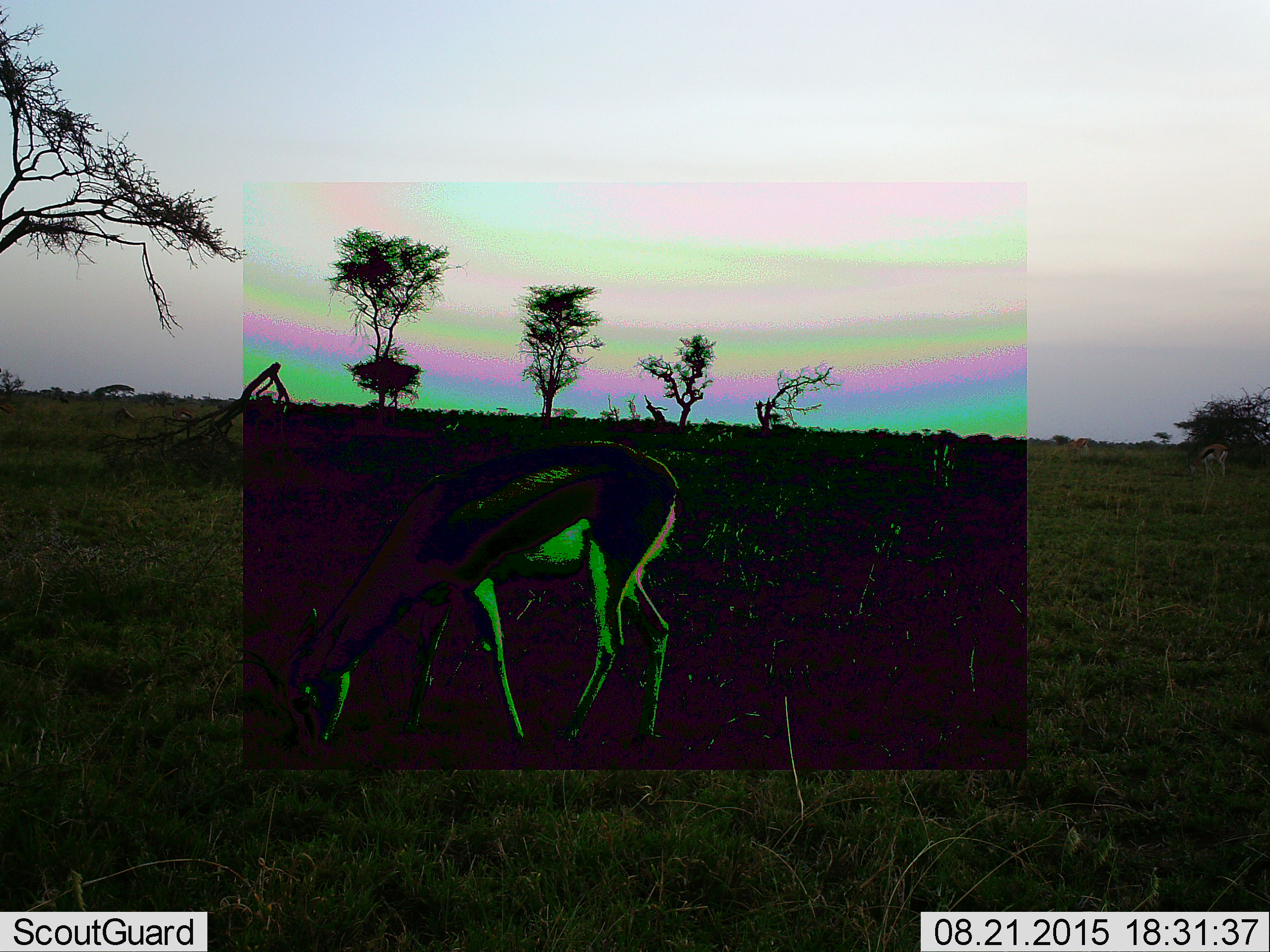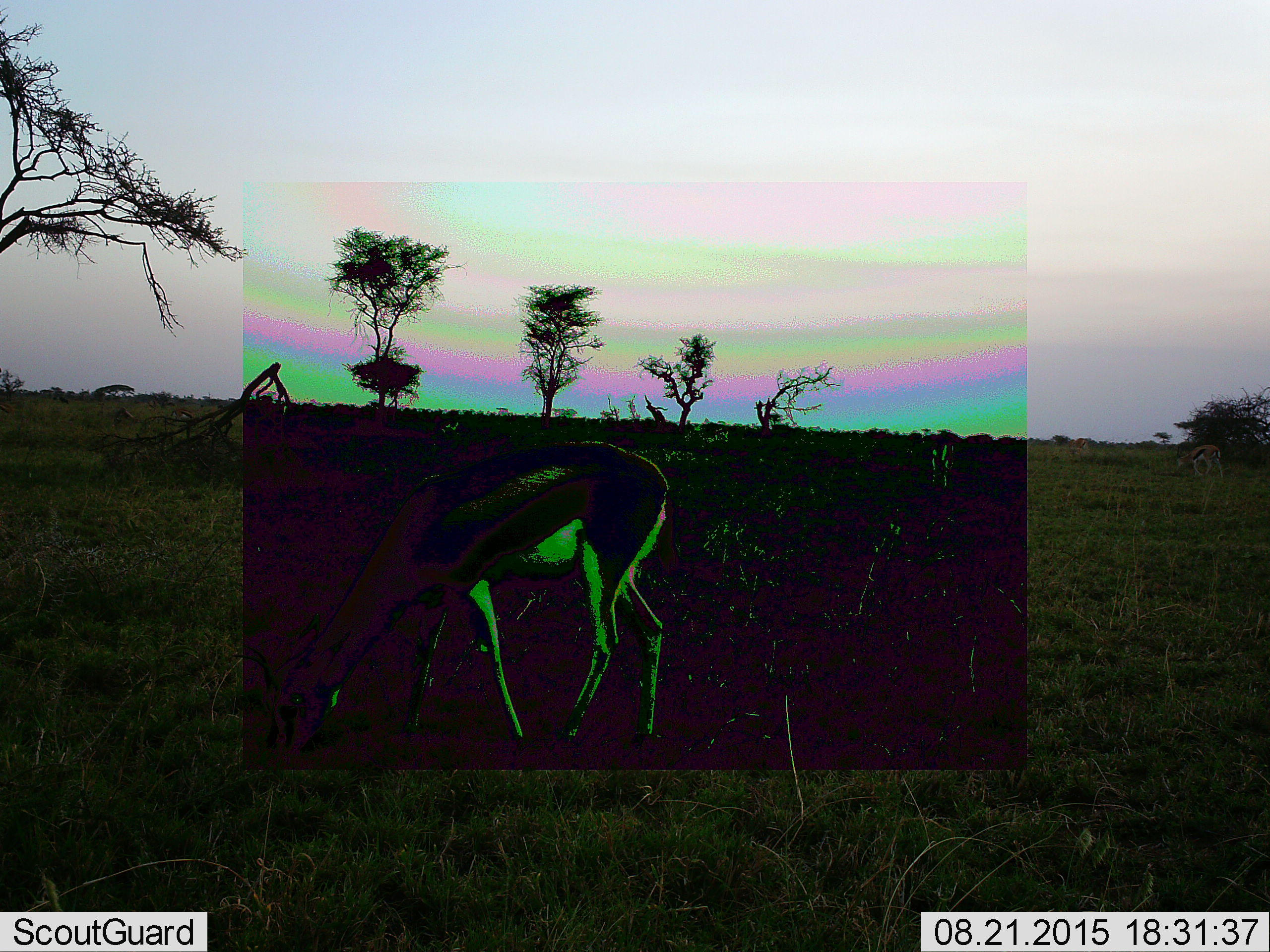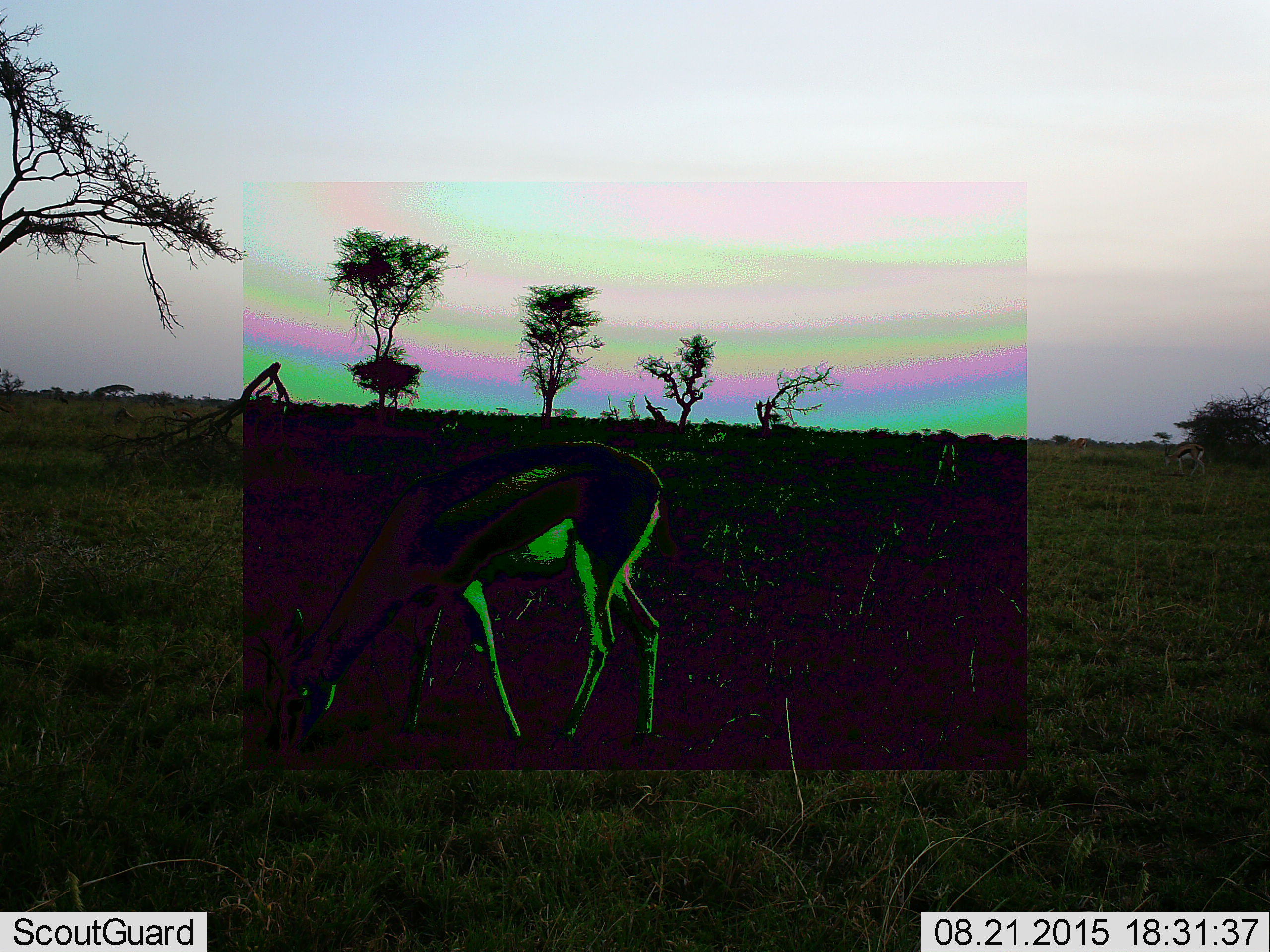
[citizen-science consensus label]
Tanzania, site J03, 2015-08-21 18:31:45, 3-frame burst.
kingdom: Animalia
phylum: Chordata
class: Mammalia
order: Artiodactyla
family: Bovidae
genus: Eudorcas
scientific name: Eudorcas thomsonii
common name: thomson's gazelle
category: gazellethomsons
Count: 2.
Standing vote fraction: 10%.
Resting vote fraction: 0%.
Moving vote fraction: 10%.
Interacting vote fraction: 0%.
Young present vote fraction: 0%.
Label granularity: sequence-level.